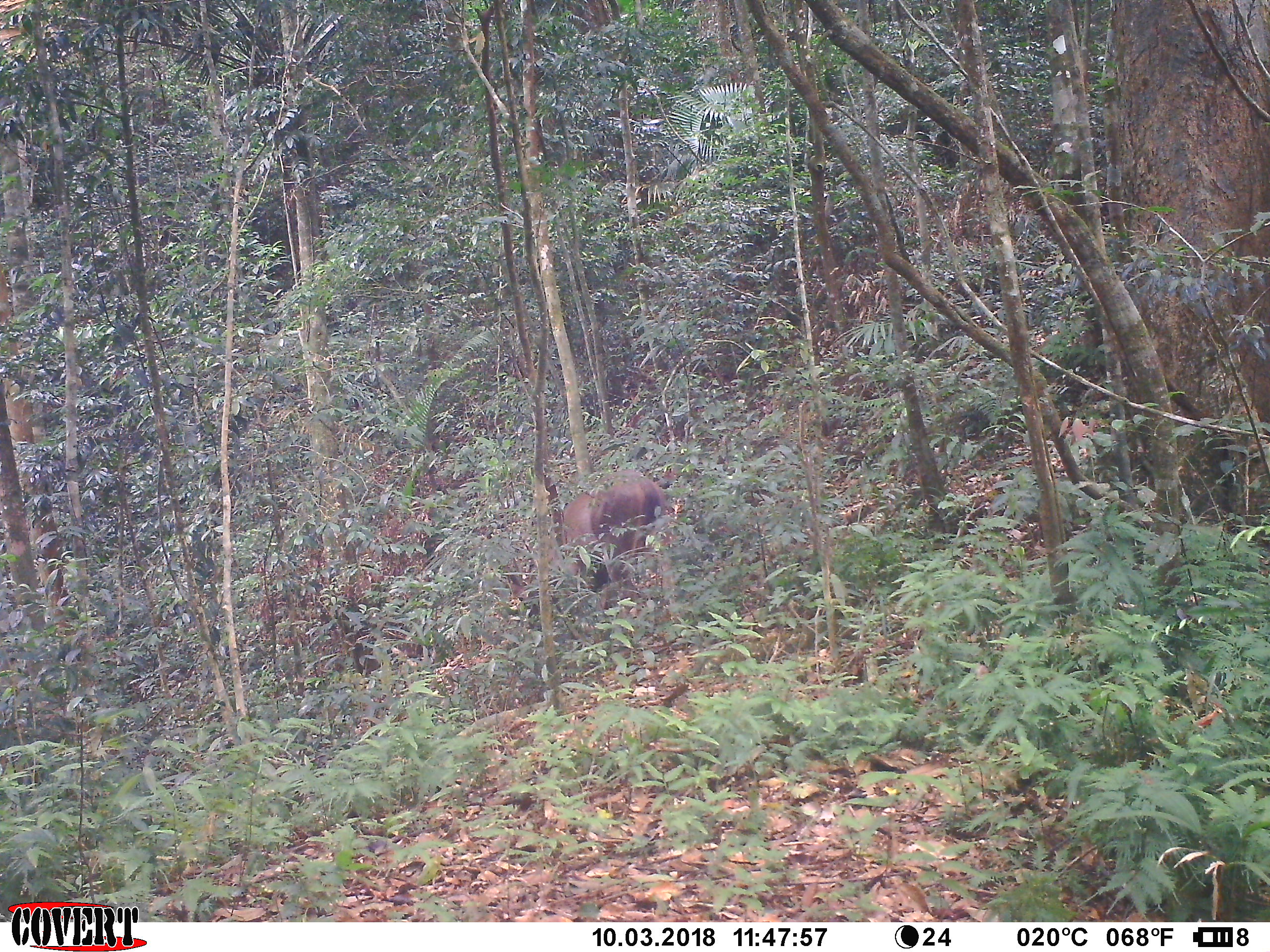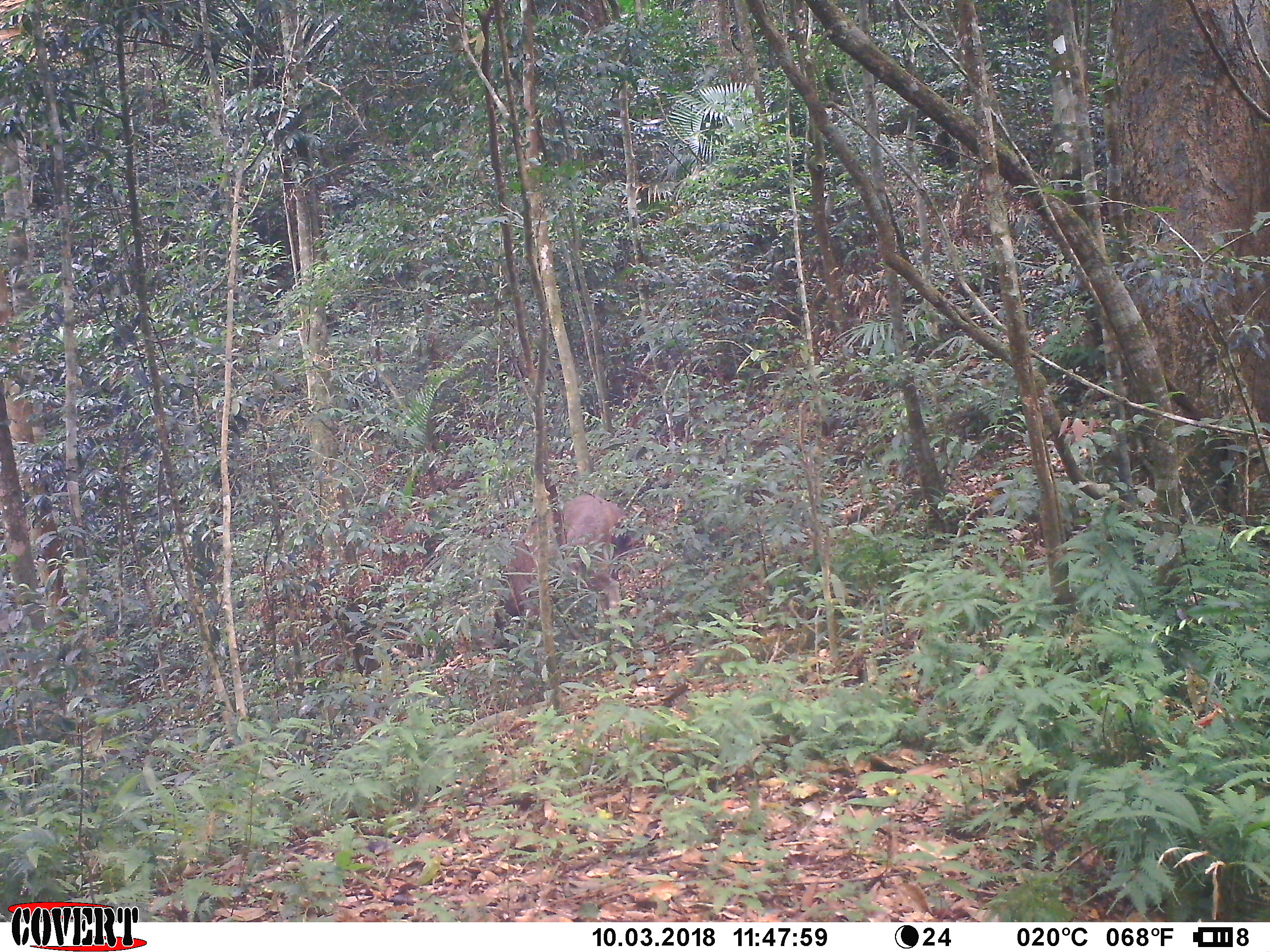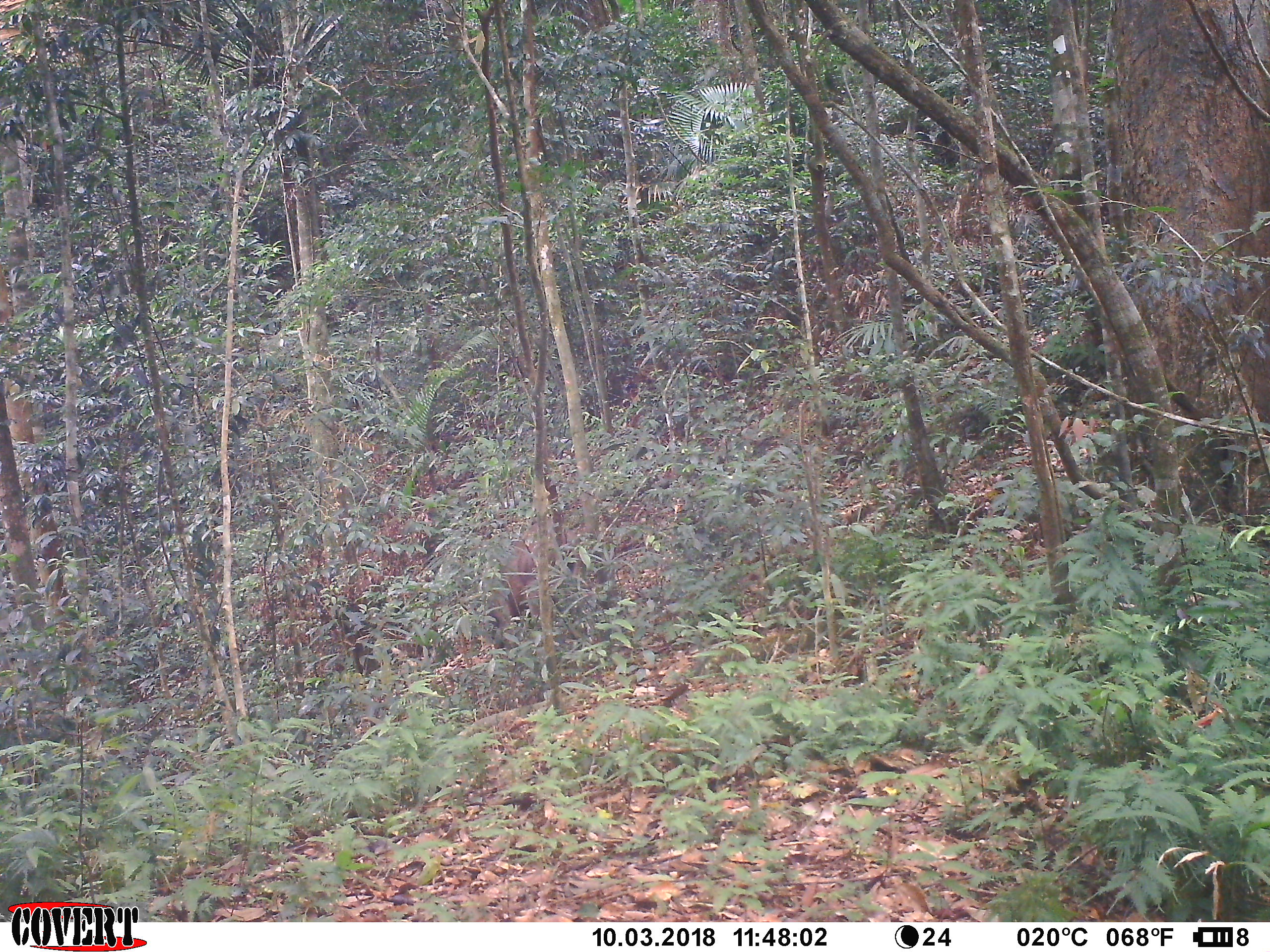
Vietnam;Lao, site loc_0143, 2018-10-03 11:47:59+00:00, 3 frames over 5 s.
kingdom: Animalia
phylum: Chordata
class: Mammalia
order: Artiodactyla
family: Cervidae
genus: Rusa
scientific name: Rusa unicolor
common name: sambar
Sambar (Rusa unicolor). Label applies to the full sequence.